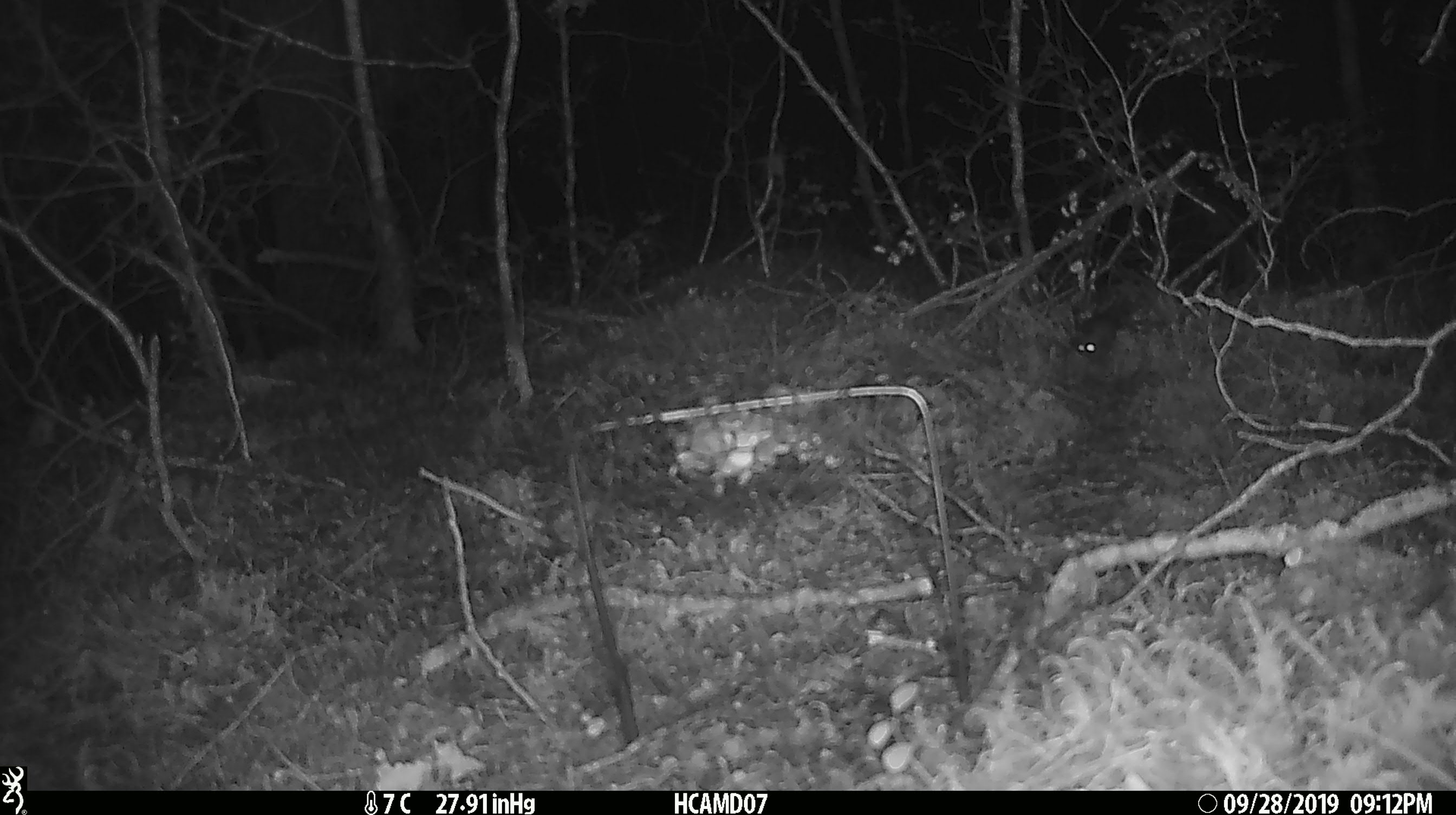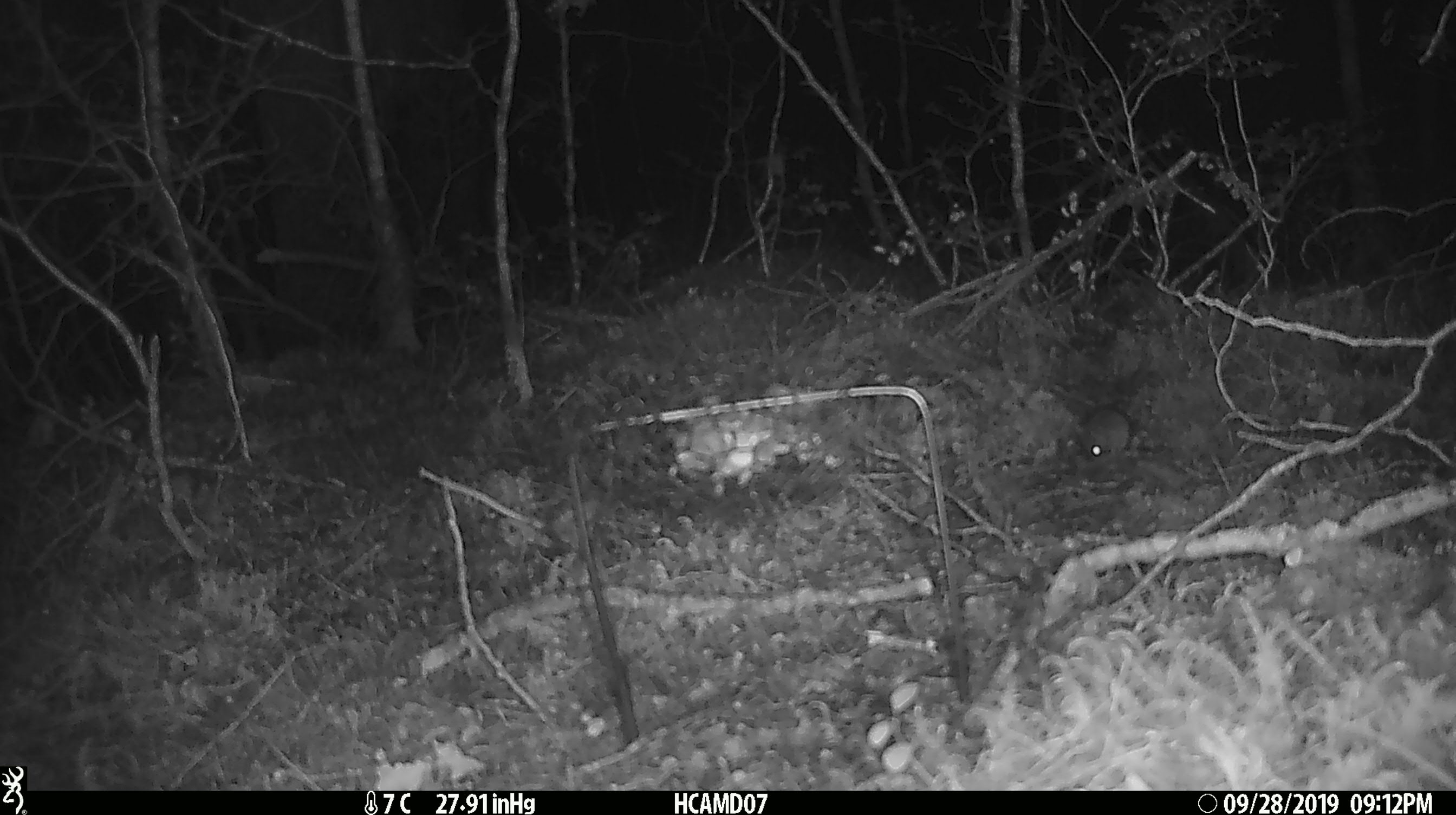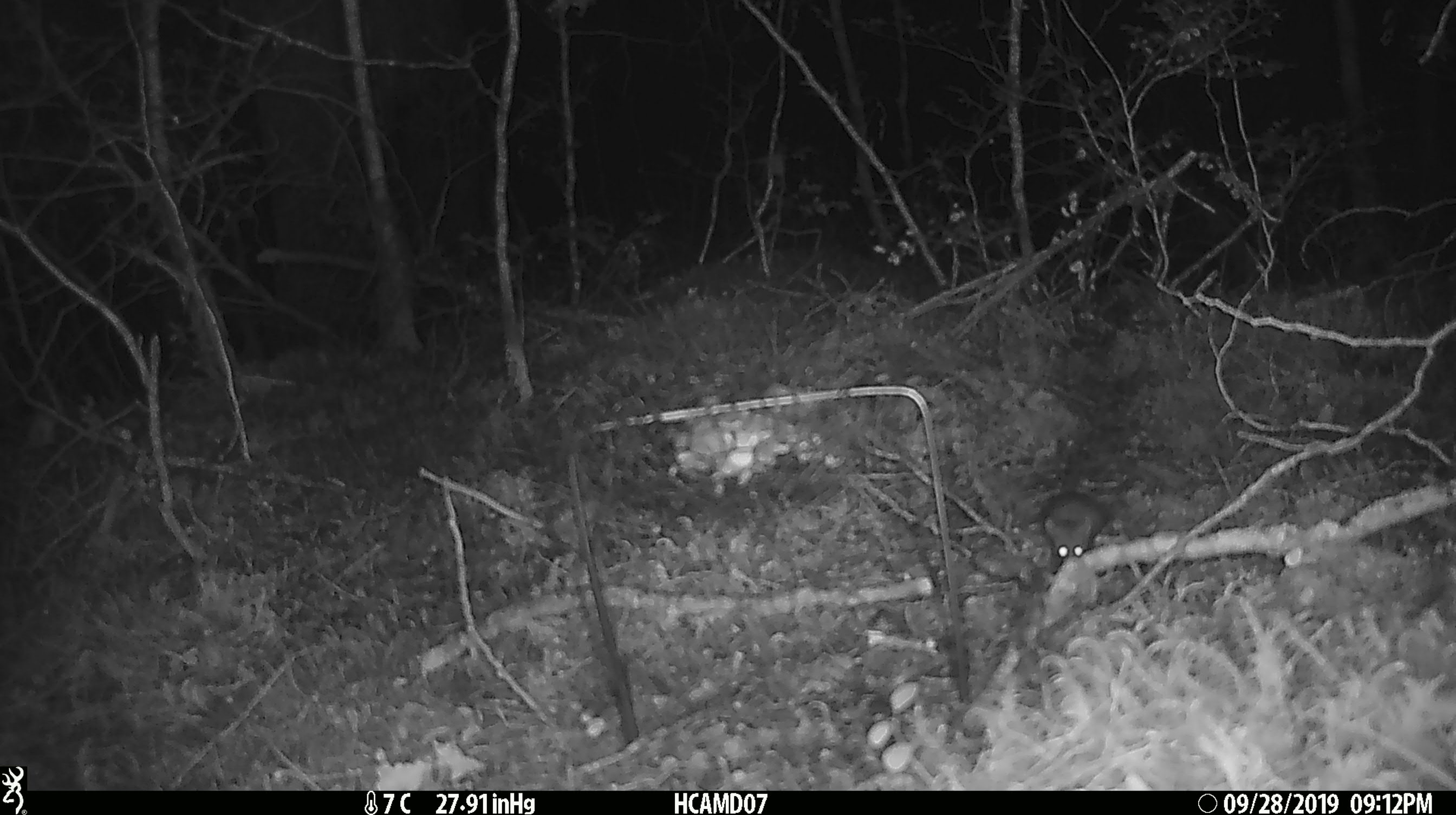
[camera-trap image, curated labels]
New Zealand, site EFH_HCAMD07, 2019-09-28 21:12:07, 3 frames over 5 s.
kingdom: Animalia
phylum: Chordata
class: Mammalia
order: Rodentia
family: Muridae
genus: Mus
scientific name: Mus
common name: mouse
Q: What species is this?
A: Mouse (Mus).